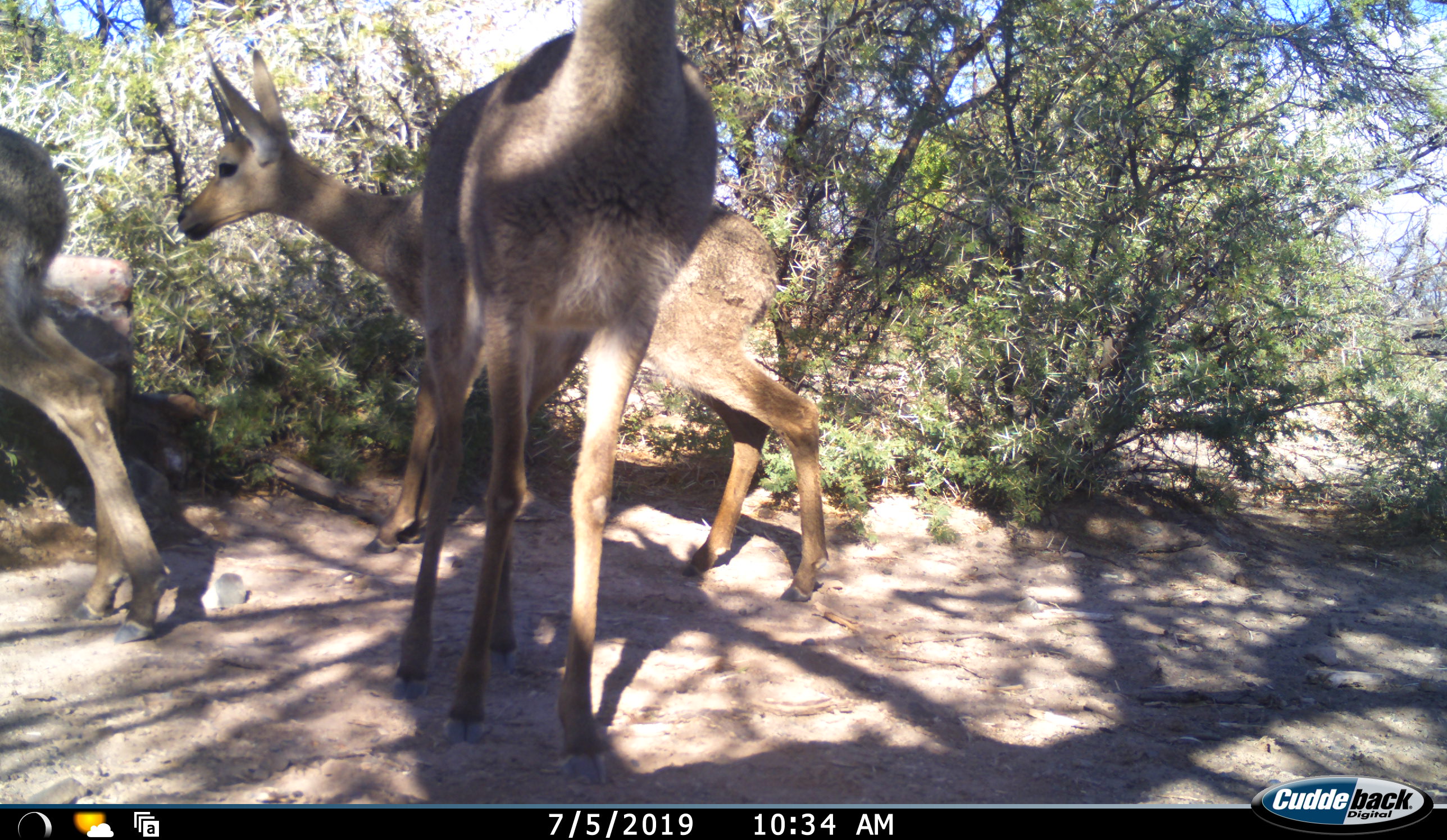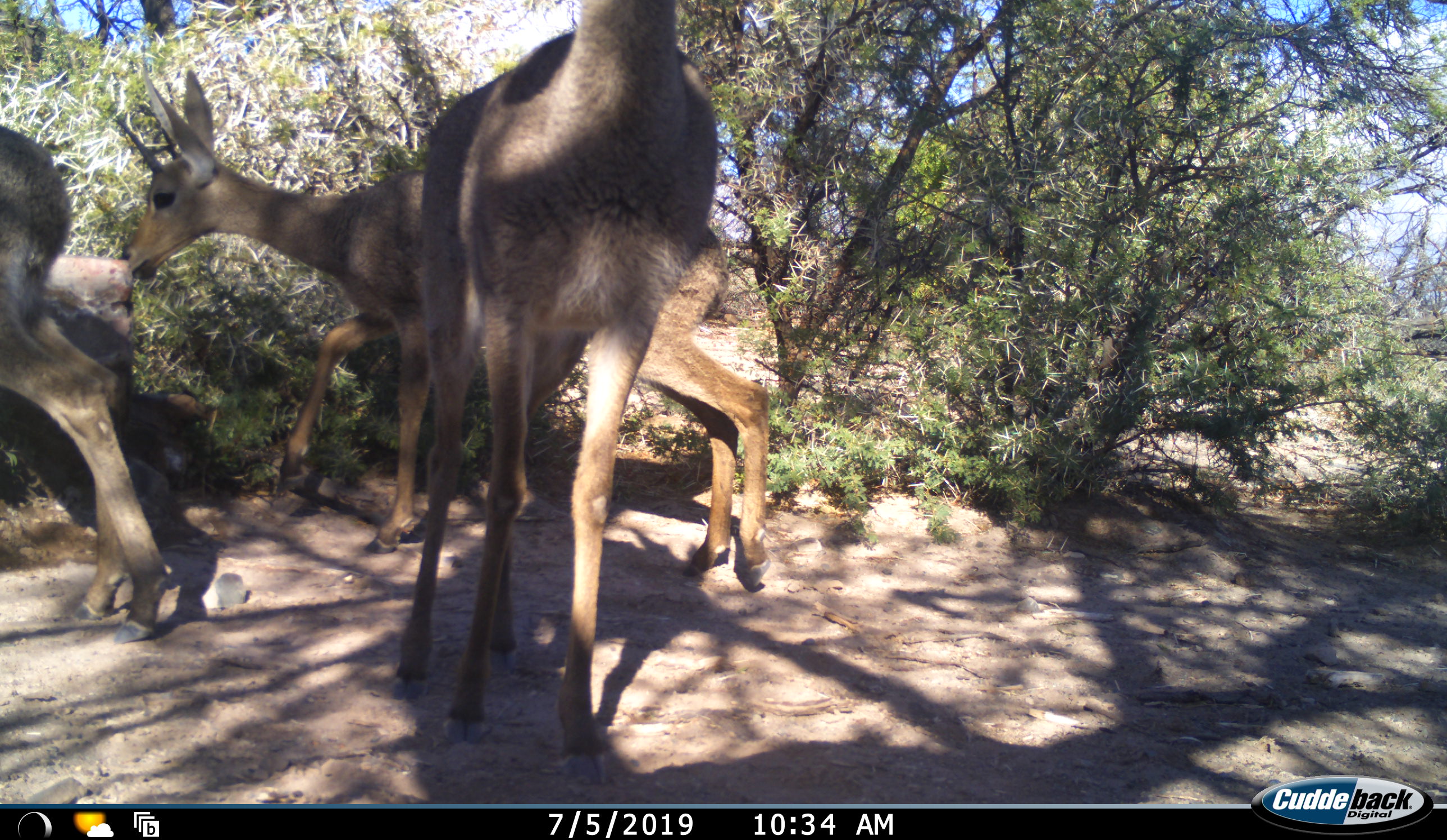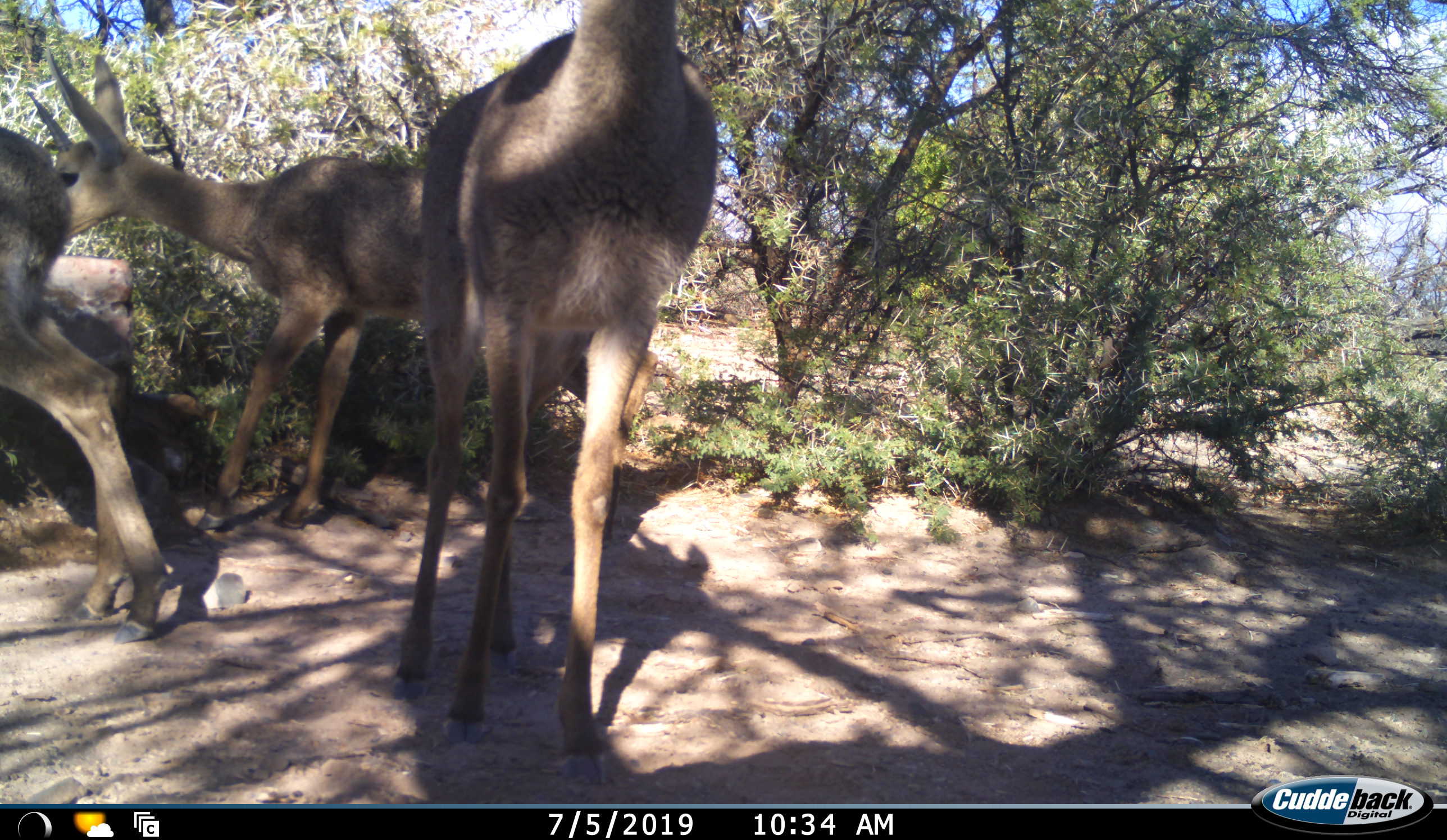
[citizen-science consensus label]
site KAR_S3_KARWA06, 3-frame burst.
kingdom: Animalia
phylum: Chordata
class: Mammalia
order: Artiodactyla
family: Bovidae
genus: Pelea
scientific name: Pelea capreolus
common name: grey rhebok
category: rhebokgrey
Rhebokgrey (grey rhebok) (Pelea capreolus), count 3. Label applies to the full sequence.